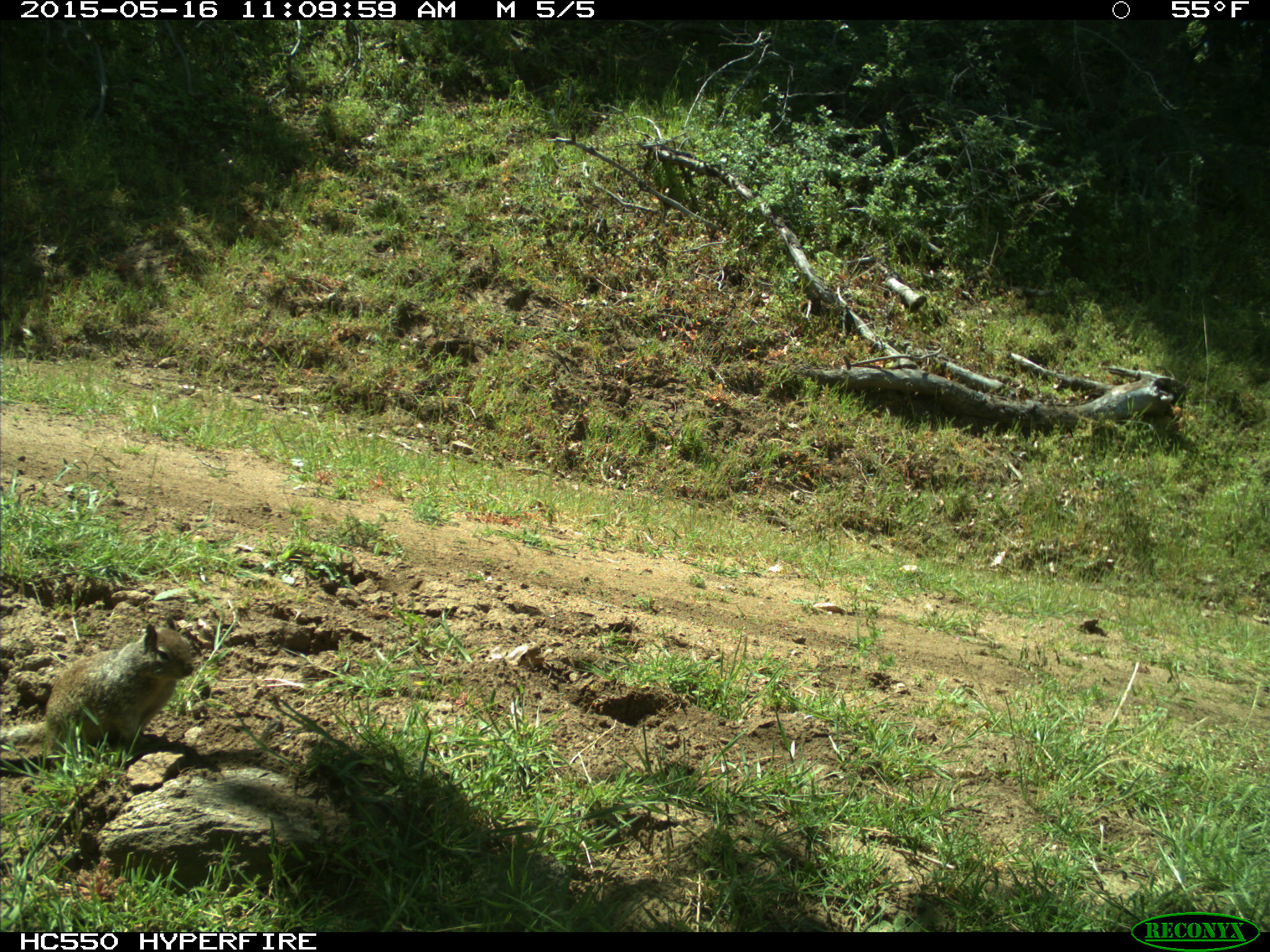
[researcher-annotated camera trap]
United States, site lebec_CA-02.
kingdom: Animalia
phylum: Chordata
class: Mammalia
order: Rodentia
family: Sciuridae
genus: Otospermophilus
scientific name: Otospermophilus beecheyi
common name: california ground squirrel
Otospermophilus beecheyi (california ground squirrel).